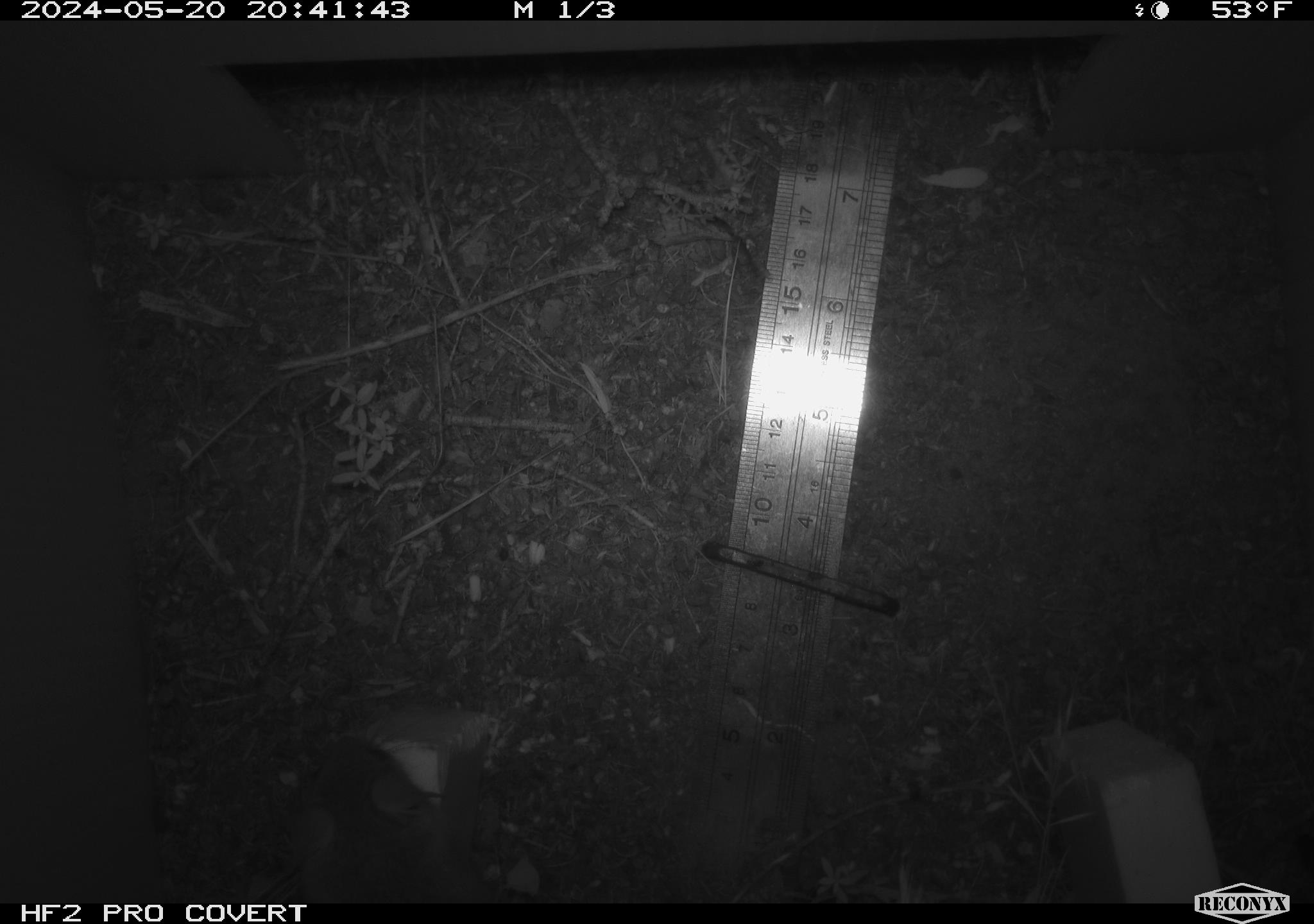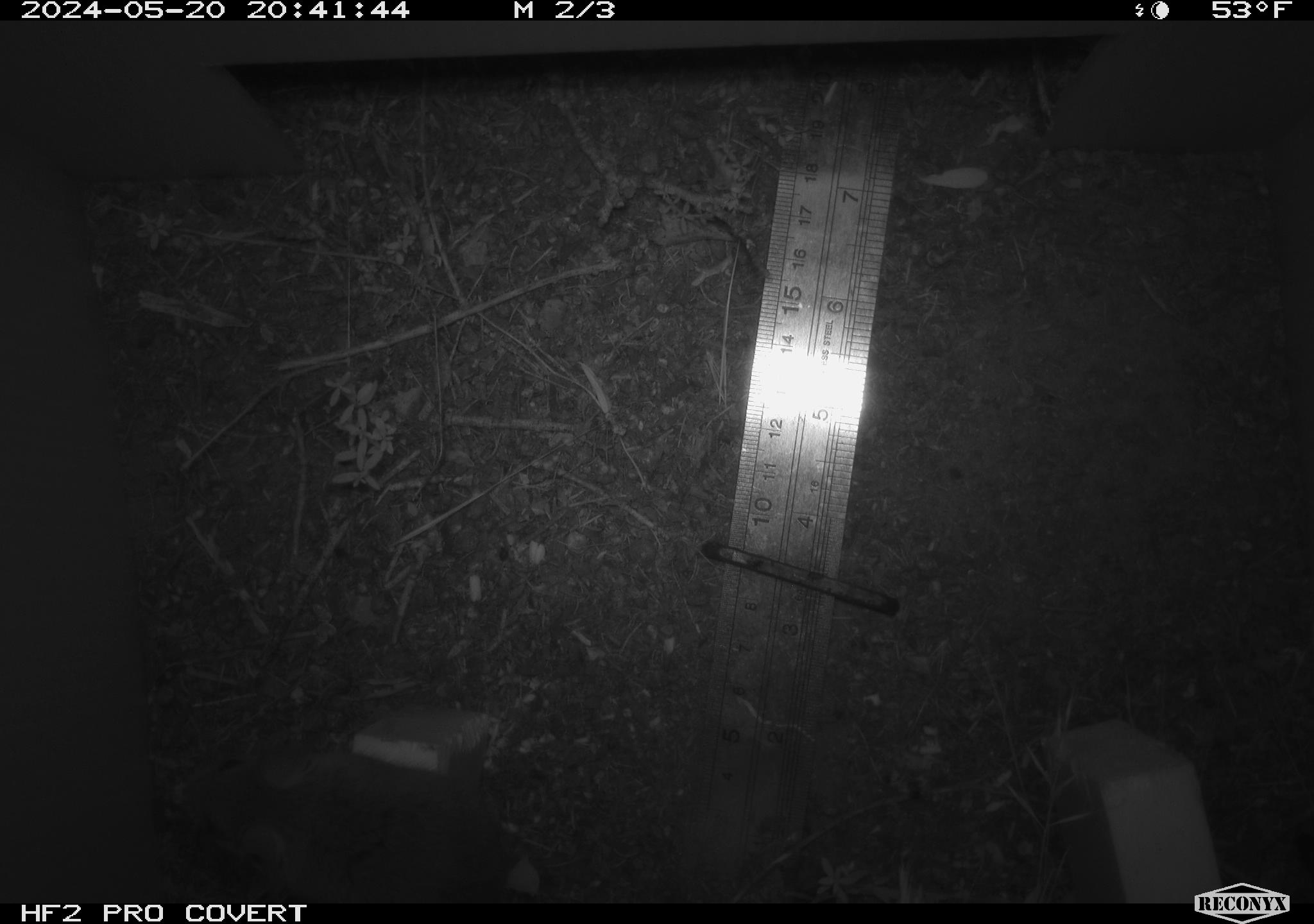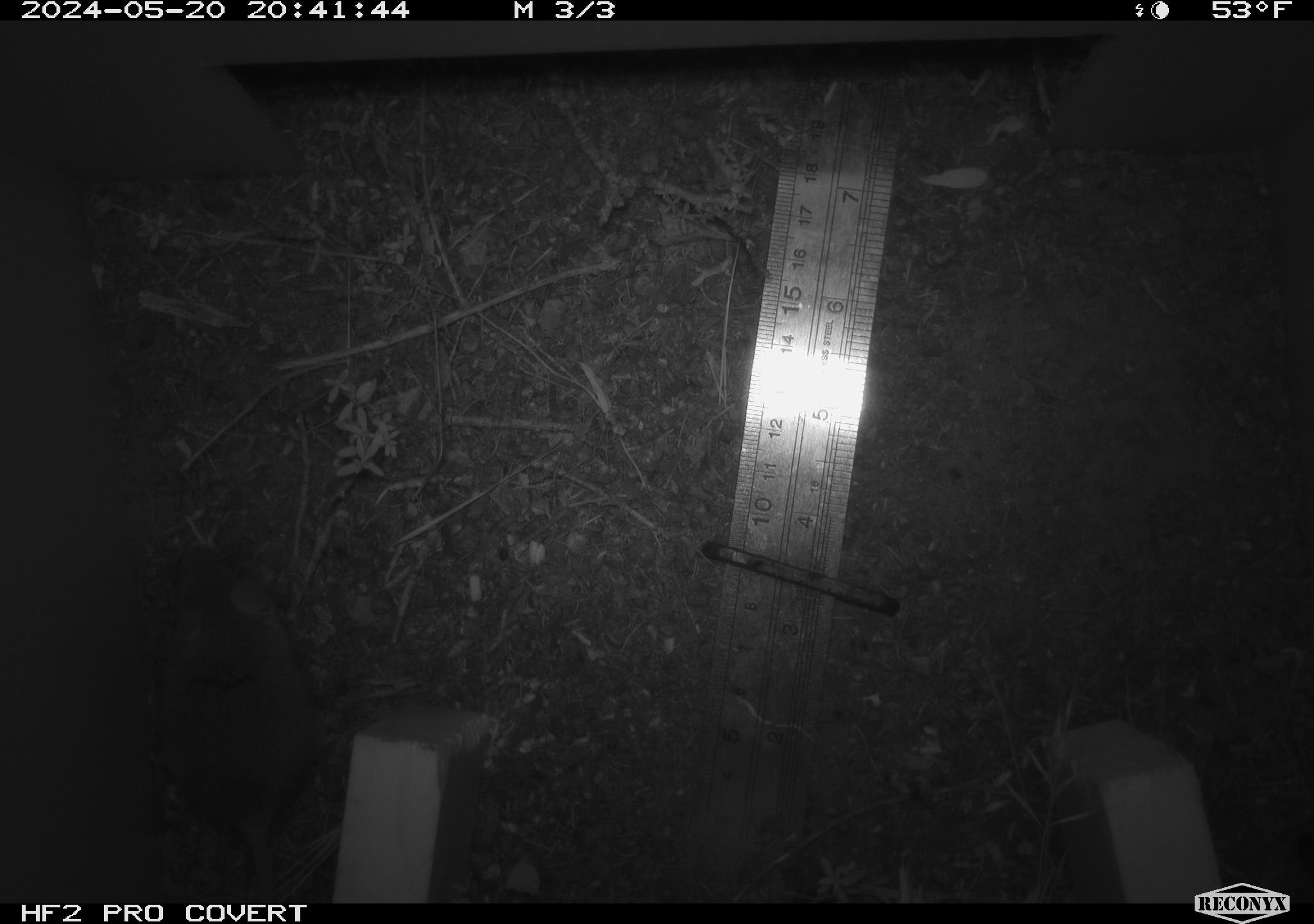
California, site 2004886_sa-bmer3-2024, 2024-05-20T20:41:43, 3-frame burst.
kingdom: Animalia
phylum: Chordata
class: Mammalia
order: Rodentia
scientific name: Rodentia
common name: mouse species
Mouse species (Rodentia).